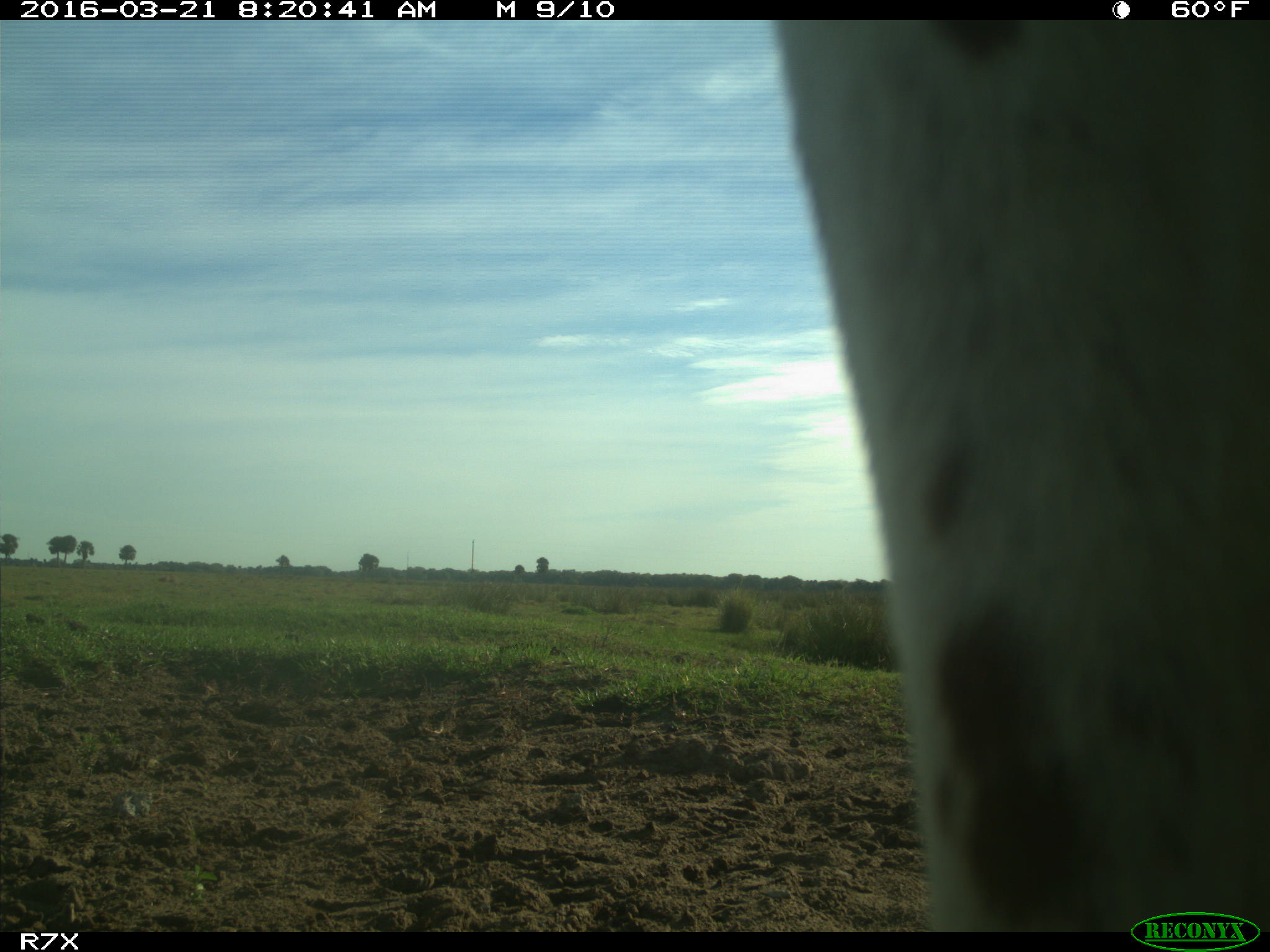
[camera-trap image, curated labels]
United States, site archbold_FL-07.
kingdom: Animalia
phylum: Chordata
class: Mammalia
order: Artiodactyla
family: Bovidae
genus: Bos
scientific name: Bos taurus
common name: domestic cow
Bos taurus (domestic cow).